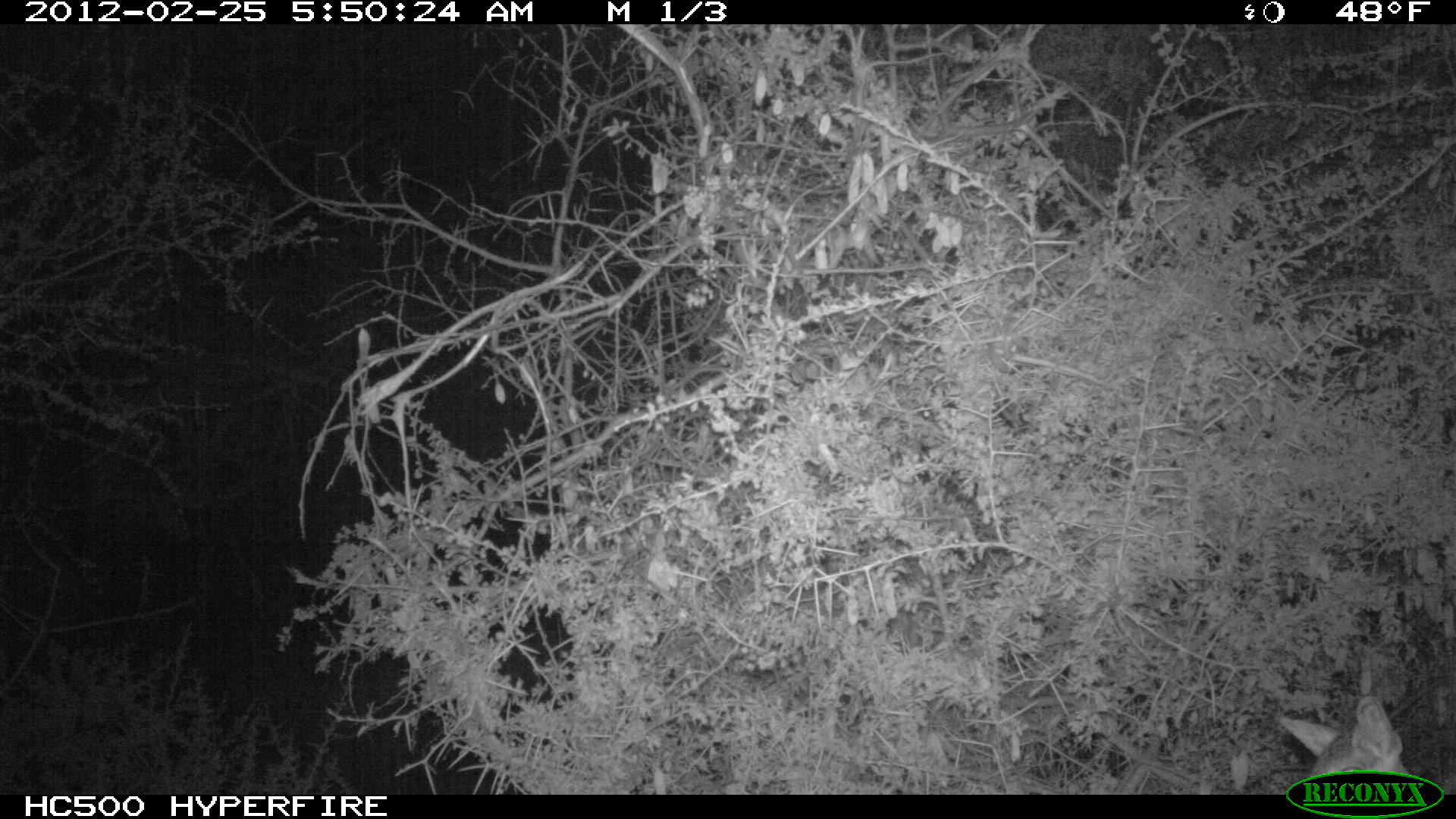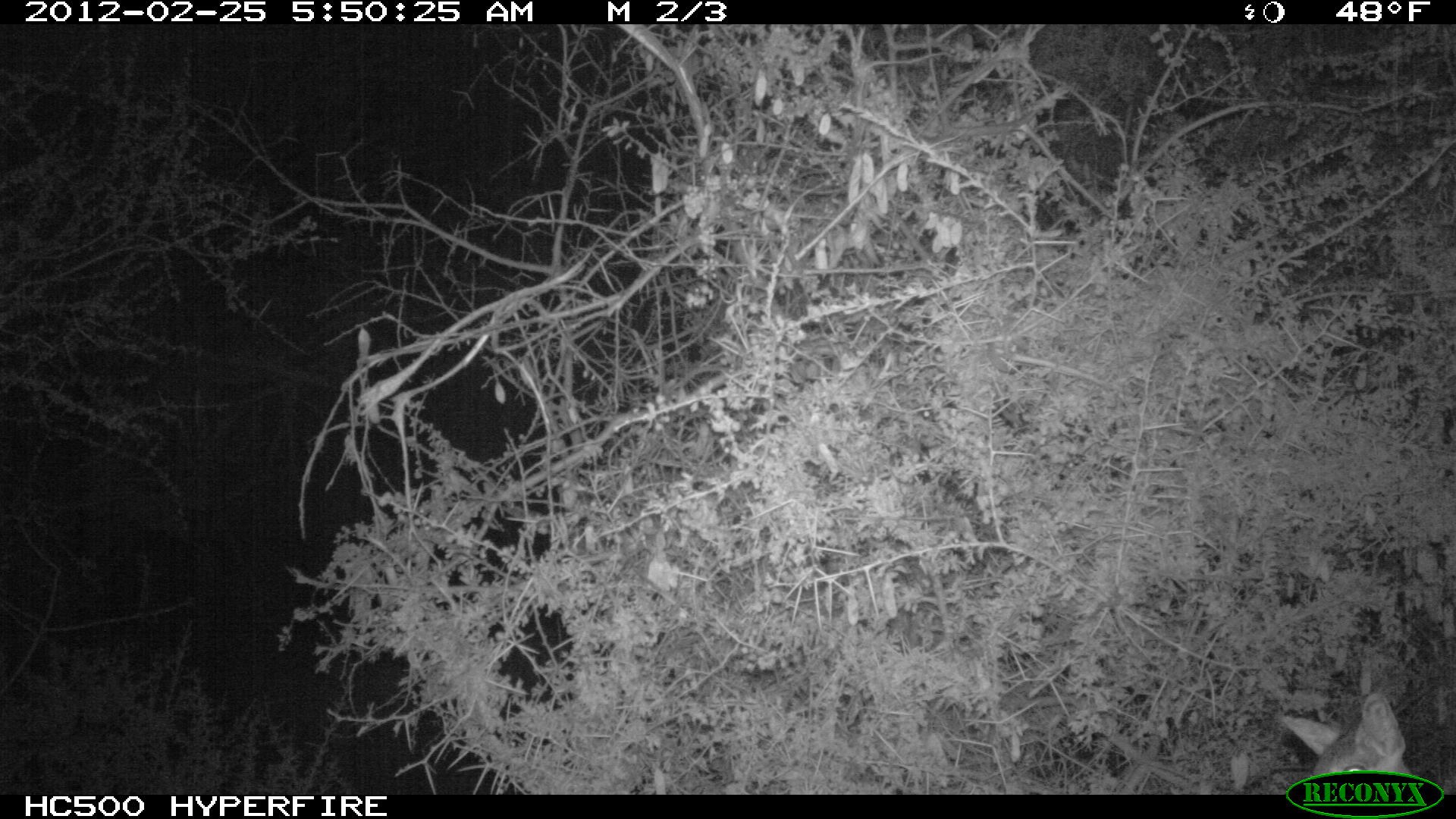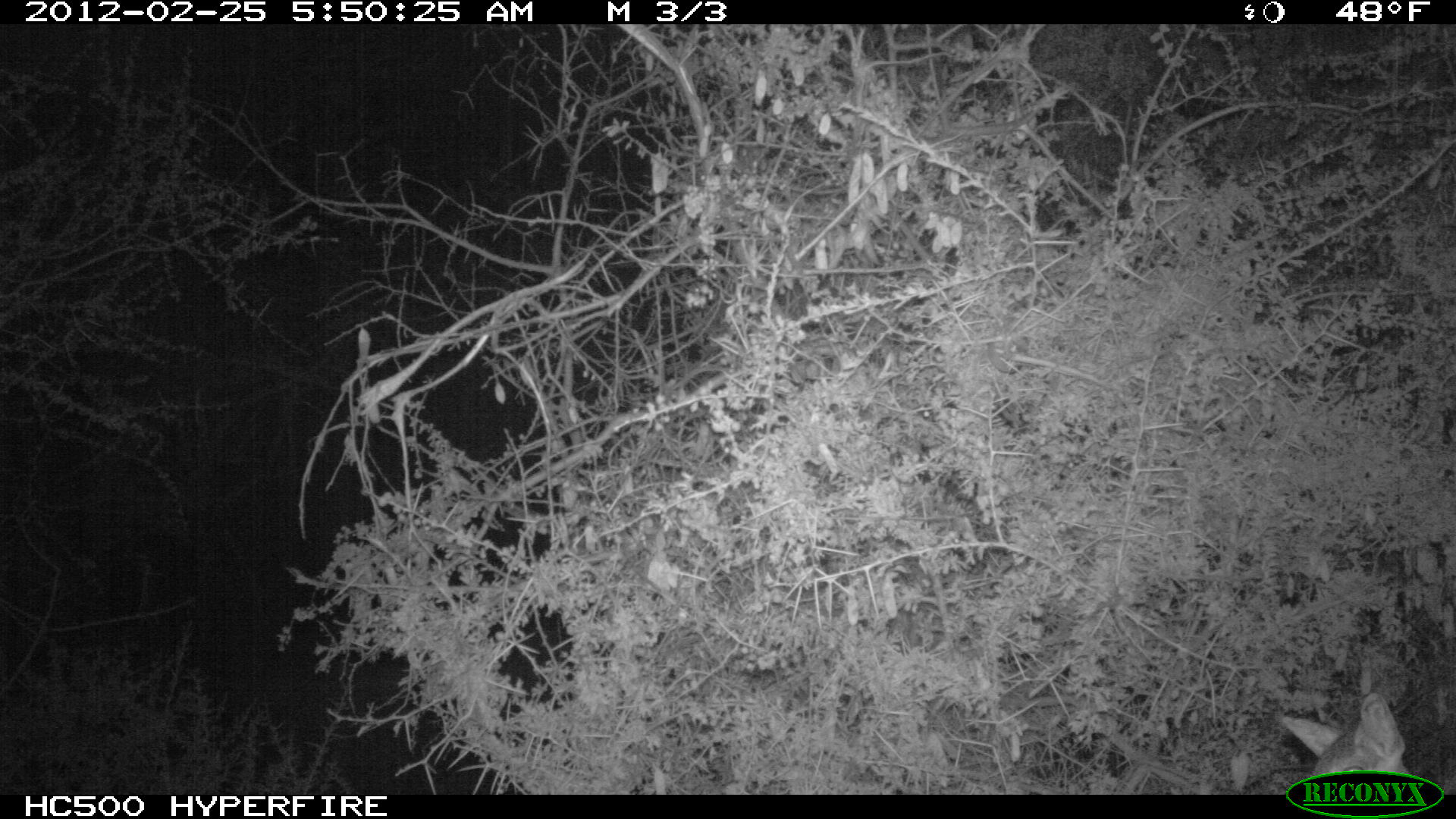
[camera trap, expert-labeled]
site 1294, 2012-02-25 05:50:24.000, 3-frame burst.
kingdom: Animalia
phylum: Chordata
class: Mammalia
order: Artiodactyla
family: Bovidae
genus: Madoqua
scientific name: Madoqua guentheri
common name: günther's dik-dik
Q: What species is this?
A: Madoqua guentheri (günther's dik-dik).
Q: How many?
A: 1.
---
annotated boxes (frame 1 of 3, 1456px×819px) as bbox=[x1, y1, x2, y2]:
madoqua guentheri: bbox=[1278, 695, 1408, 794]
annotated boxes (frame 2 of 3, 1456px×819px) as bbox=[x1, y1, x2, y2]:
madoqua guentheri: bbox=[1278, 690, 1412, 794]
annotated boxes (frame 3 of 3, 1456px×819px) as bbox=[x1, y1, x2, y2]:
madoqua guentheri: bbox=[1278, 691, 1412, 794]